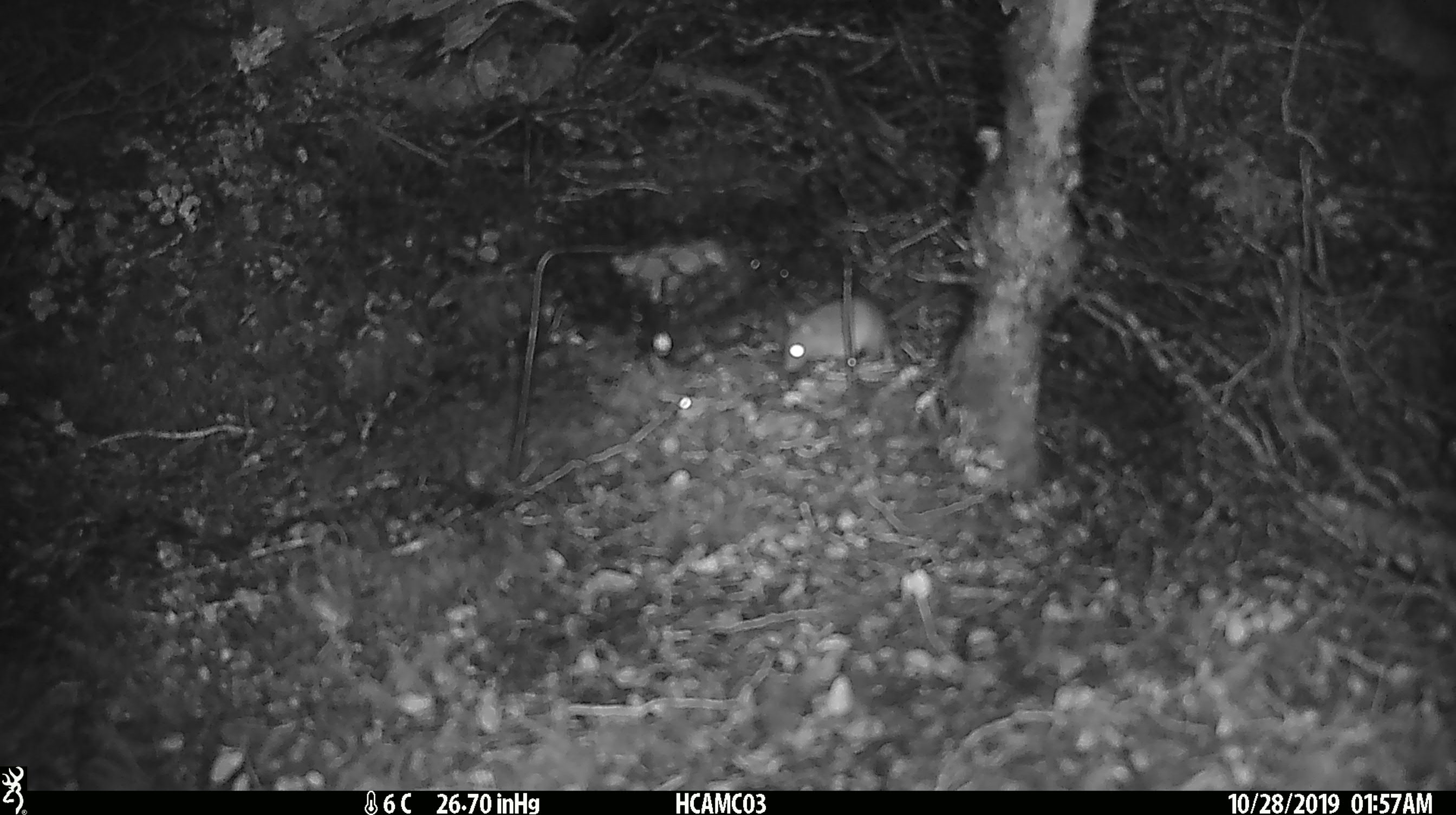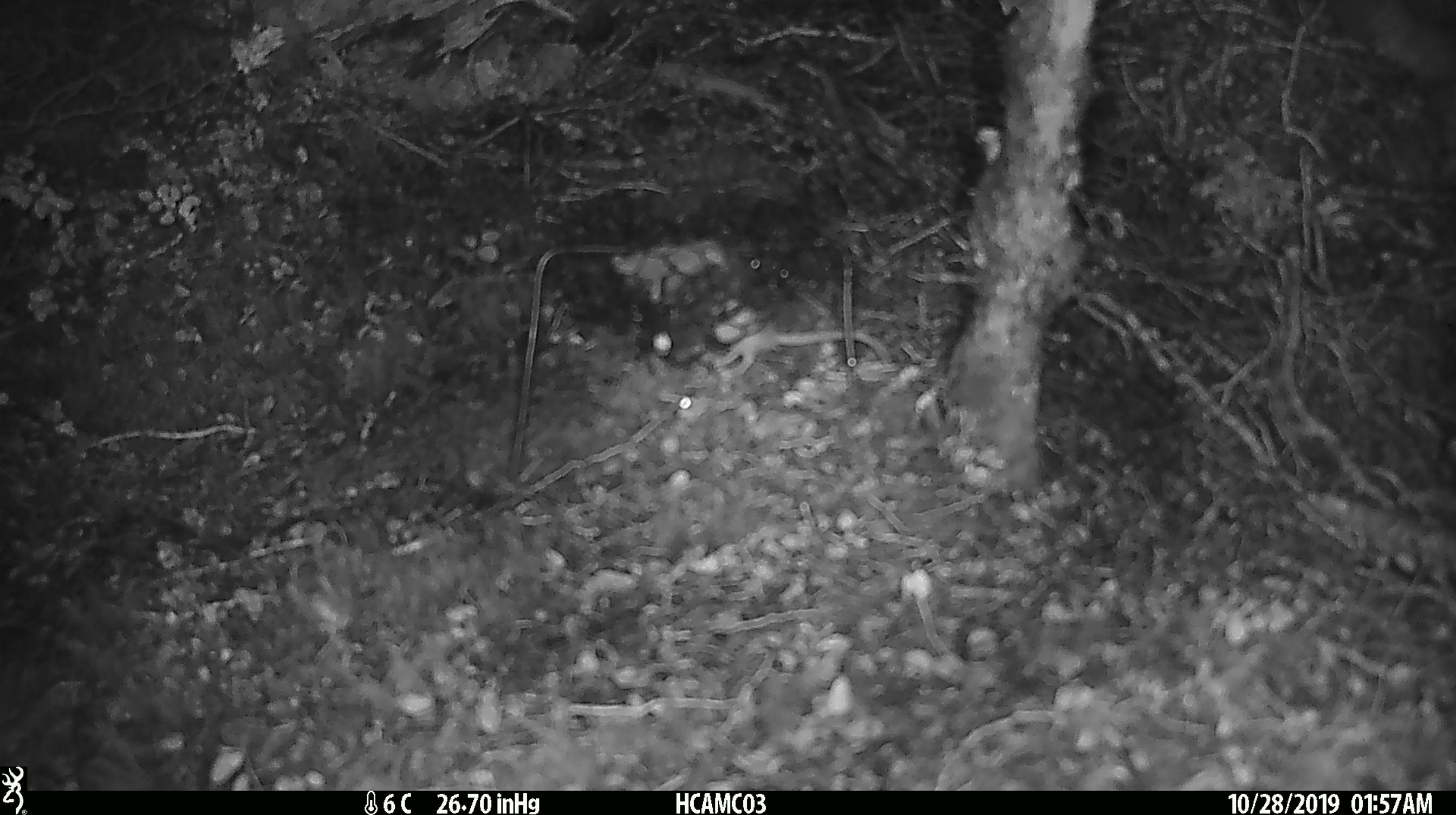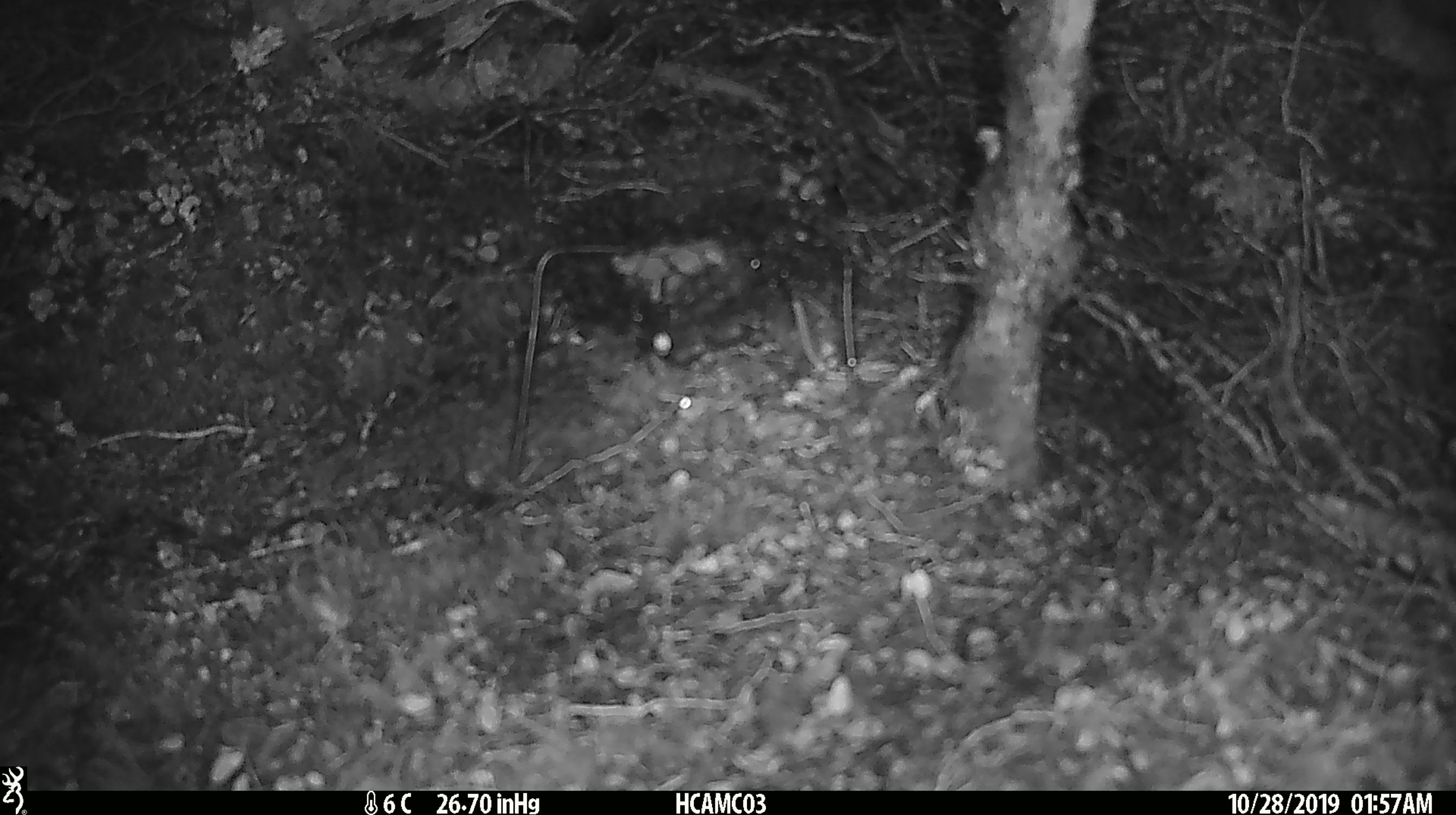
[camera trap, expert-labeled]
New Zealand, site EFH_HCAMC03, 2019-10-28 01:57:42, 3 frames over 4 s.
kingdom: Animalia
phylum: Chordata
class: Mammalia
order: Rodentia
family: Muridae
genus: Mus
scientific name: Mus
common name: mouse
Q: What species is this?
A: Mouse (Mus).